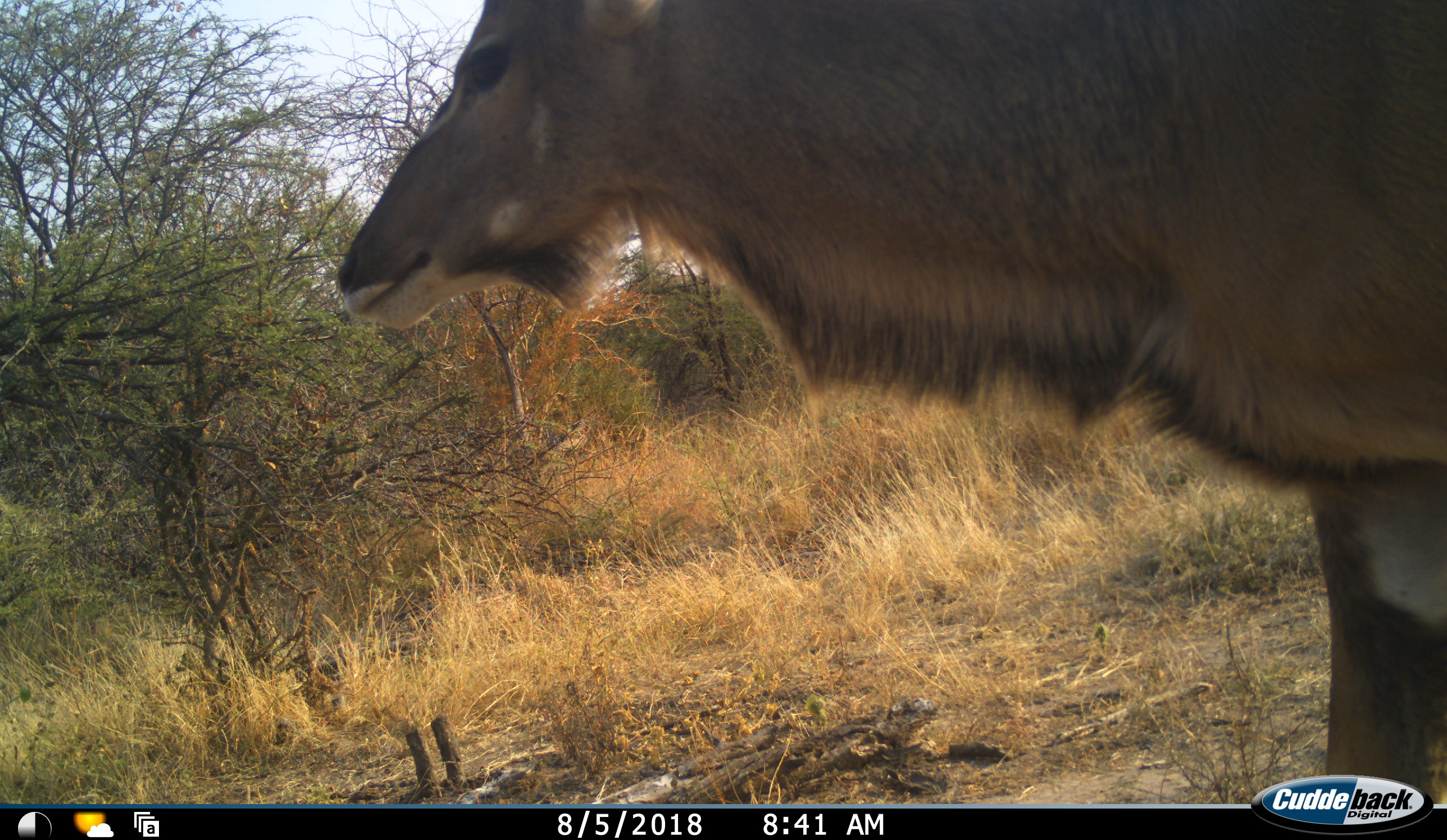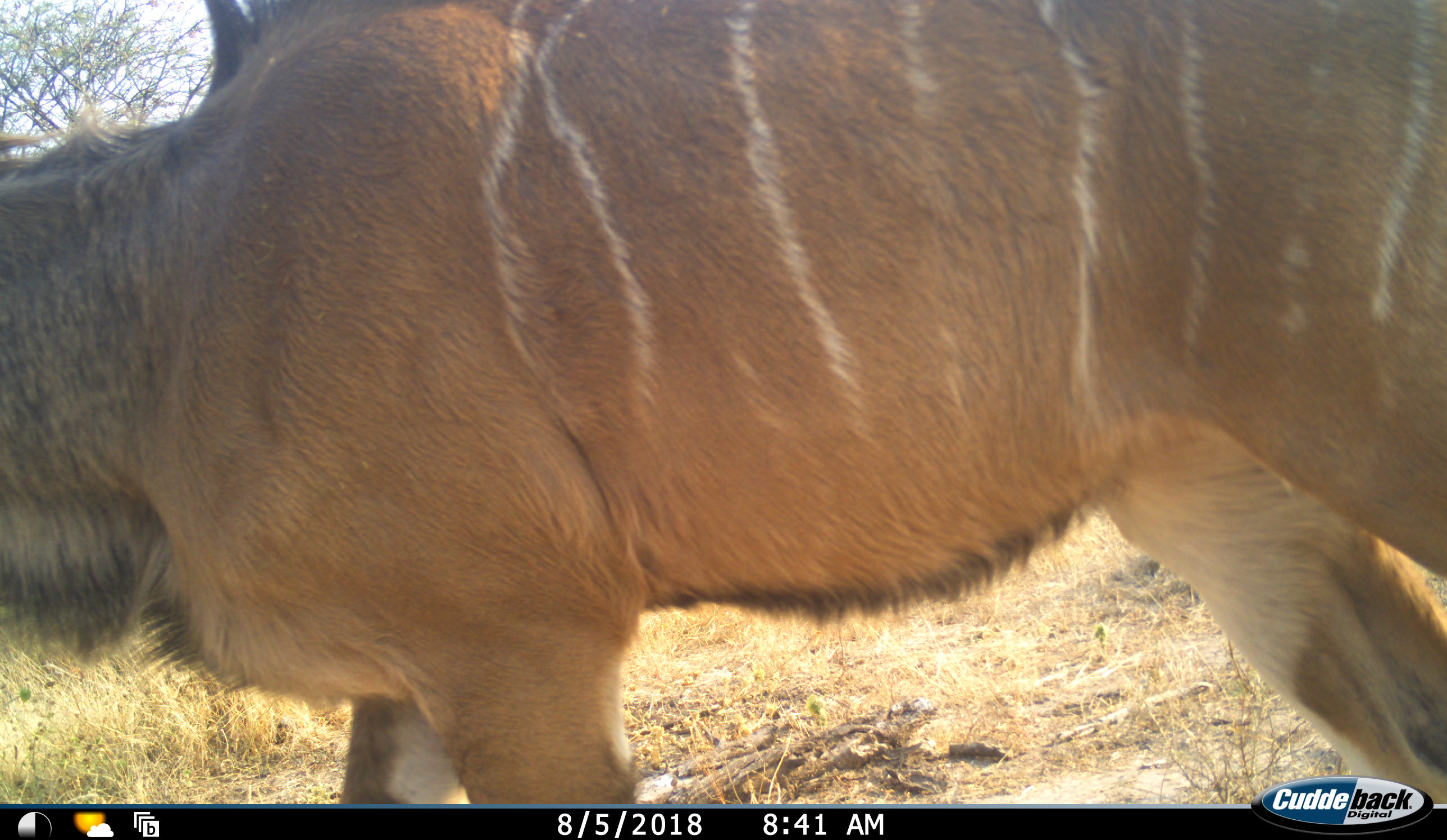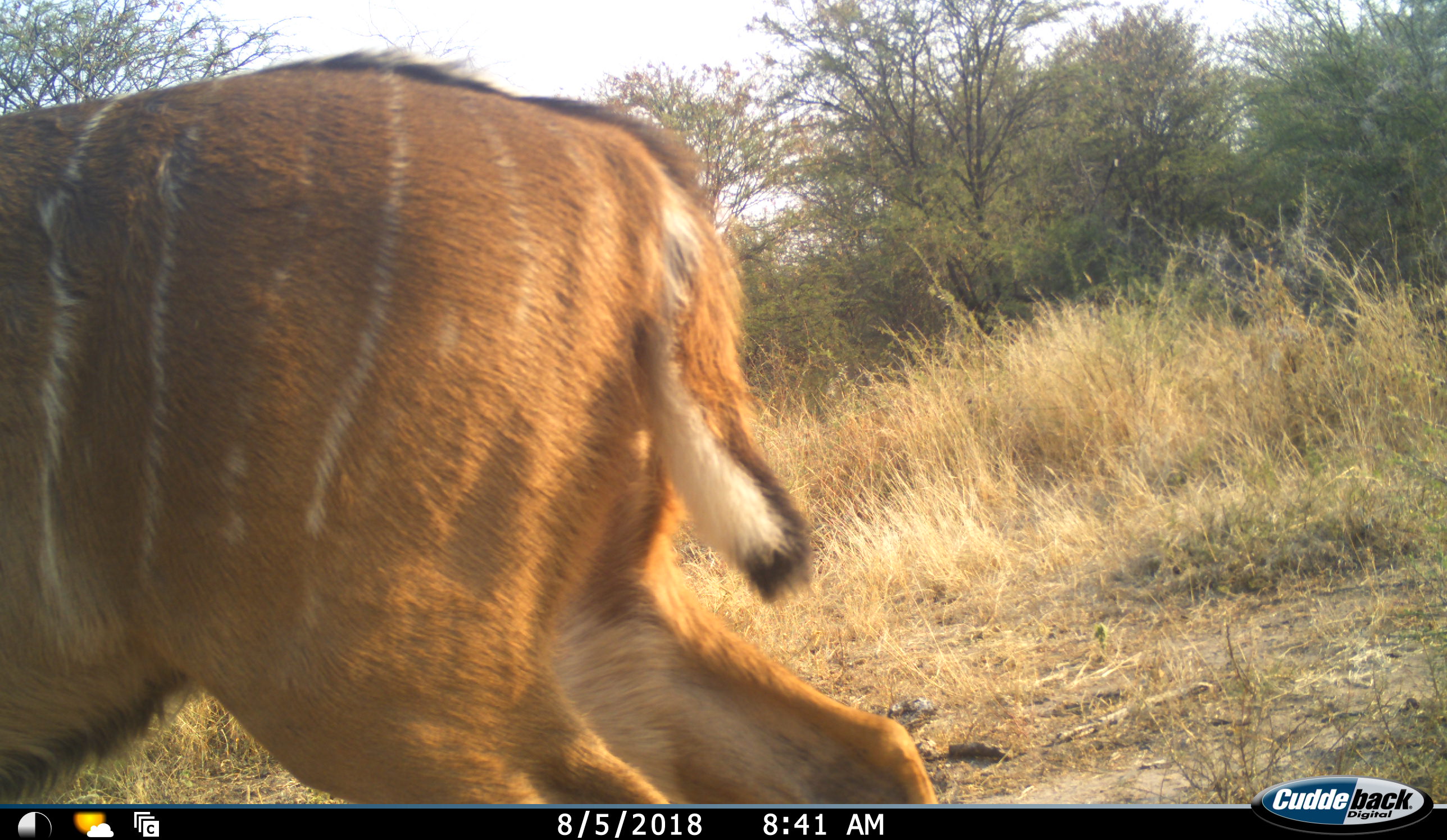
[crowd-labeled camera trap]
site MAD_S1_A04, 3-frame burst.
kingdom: Animalia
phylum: Chordata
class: Mammalia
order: Artiodactyla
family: Bovidae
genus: Tragelaphus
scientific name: Tragelaphus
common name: kudu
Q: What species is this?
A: Kudu (Tragelaphus).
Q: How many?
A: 1.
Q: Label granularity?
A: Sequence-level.